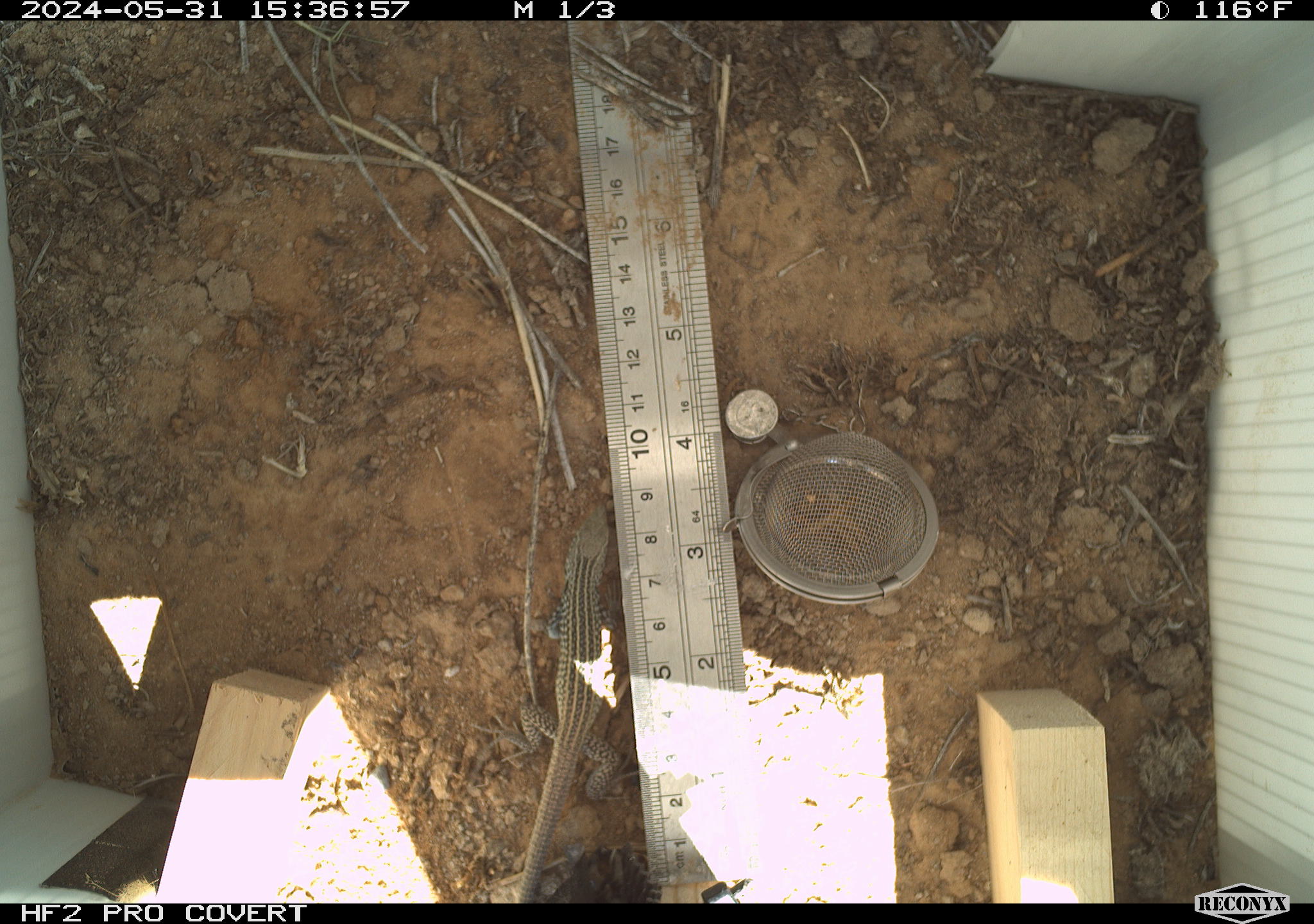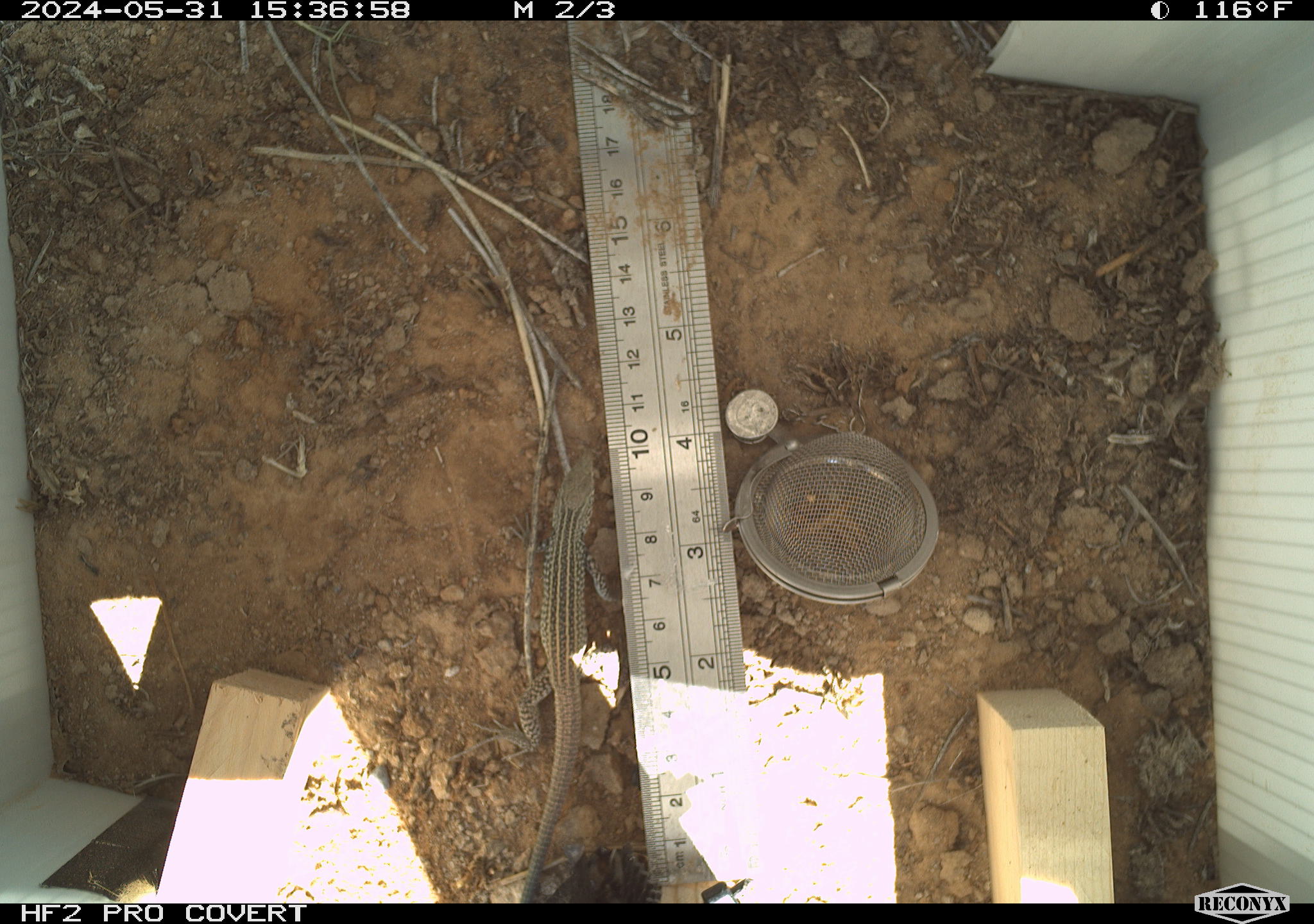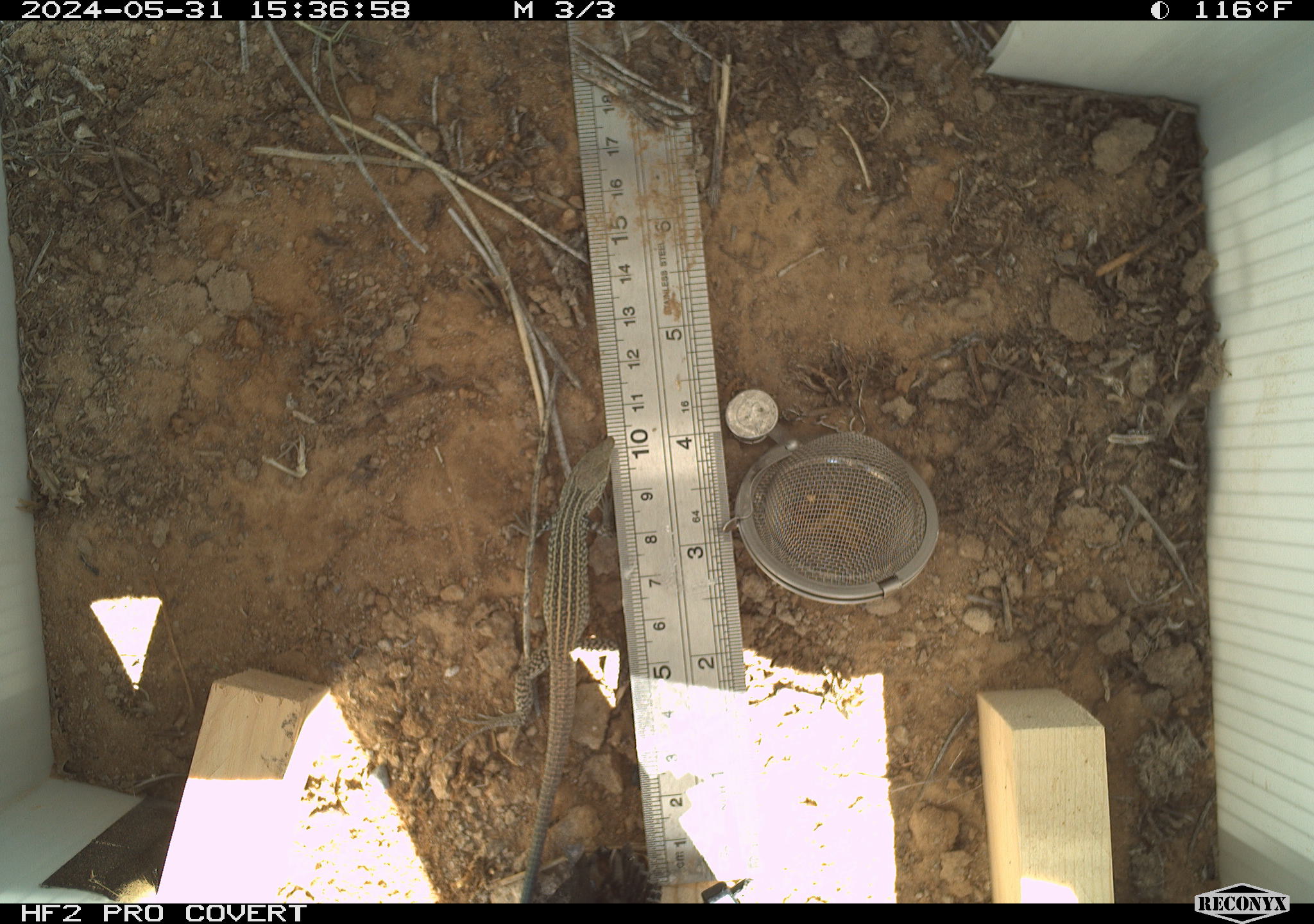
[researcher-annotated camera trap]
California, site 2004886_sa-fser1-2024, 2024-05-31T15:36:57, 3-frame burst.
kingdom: Animalia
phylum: Chordata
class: Reptilia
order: Squamata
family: Teiidae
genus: Aspidoscelis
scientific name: Aspidoscelis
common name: whiptail lizards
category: aspidoscelis species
Aspidoscelis species (whiptail lizards) (Aspidoscelis).